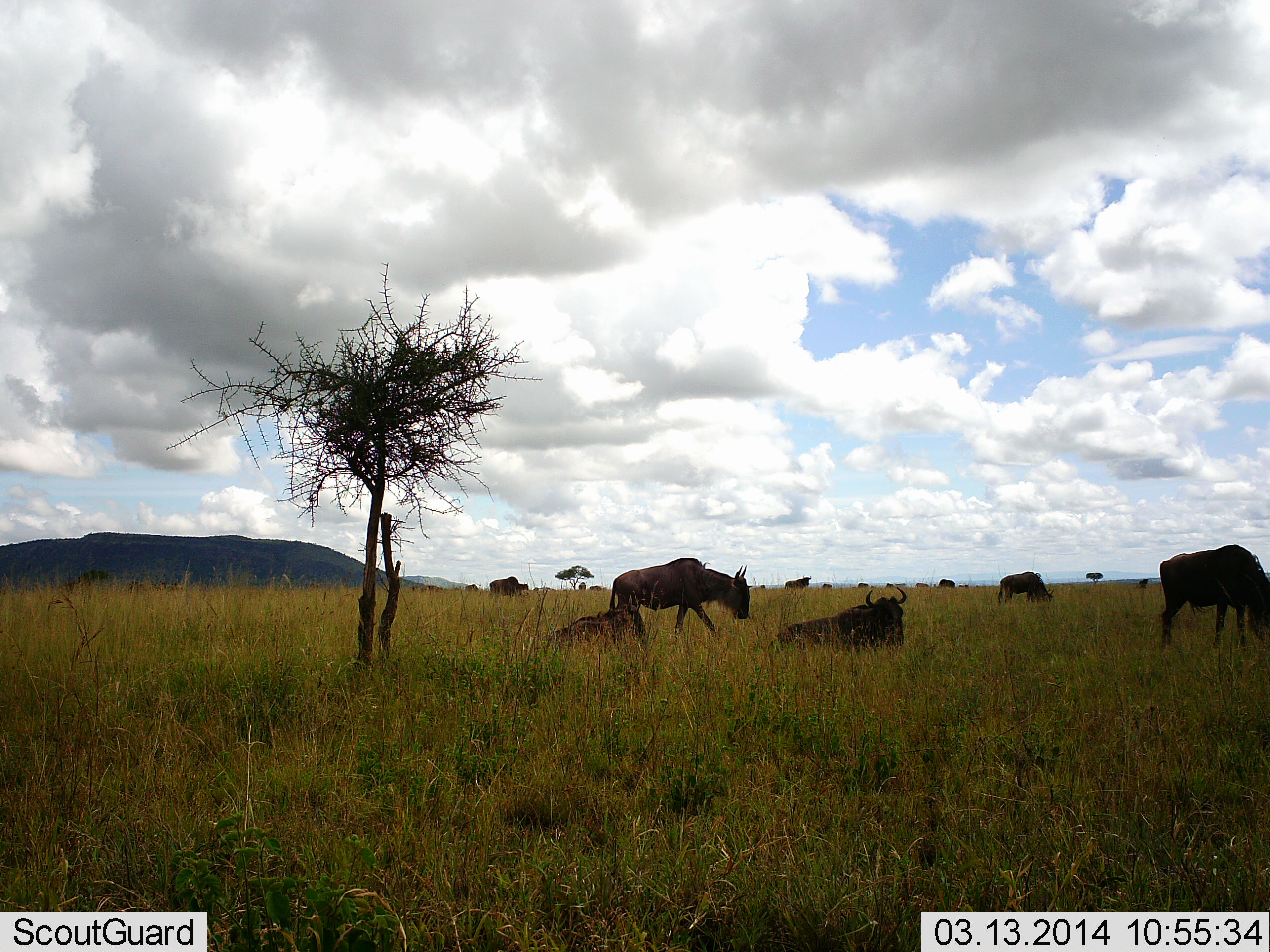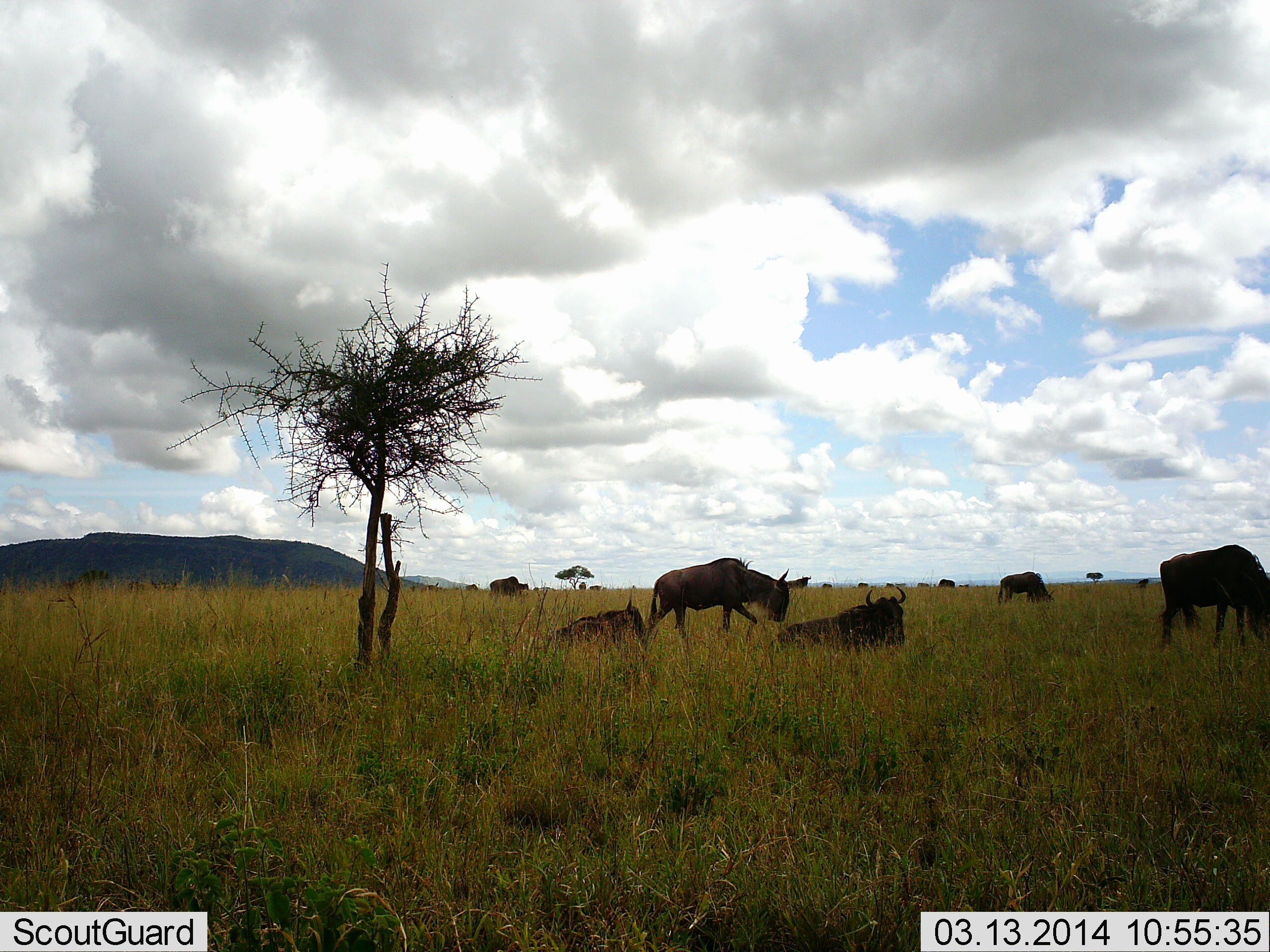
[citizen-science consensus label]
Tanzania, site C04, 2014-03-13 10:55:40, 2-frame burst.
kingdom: Animalia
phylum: Chordata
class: Mammalia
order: Artiodactyla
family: Bovidae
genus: Connochaetes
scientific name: Connochaetes taurinus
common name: blue wildebeest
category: wildebeest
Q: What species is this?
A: Wildebeest (blue wildebeest) (Connochaetes taurinus).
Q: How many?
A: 5.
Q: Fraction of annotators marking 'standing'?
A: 60%.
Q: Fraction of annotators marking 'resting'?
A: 100%.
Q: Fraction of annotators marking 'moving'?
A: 40%.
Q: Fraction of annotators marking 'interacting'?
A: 0%.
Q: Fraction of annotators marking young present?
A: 10%.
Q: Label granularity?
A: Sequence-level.